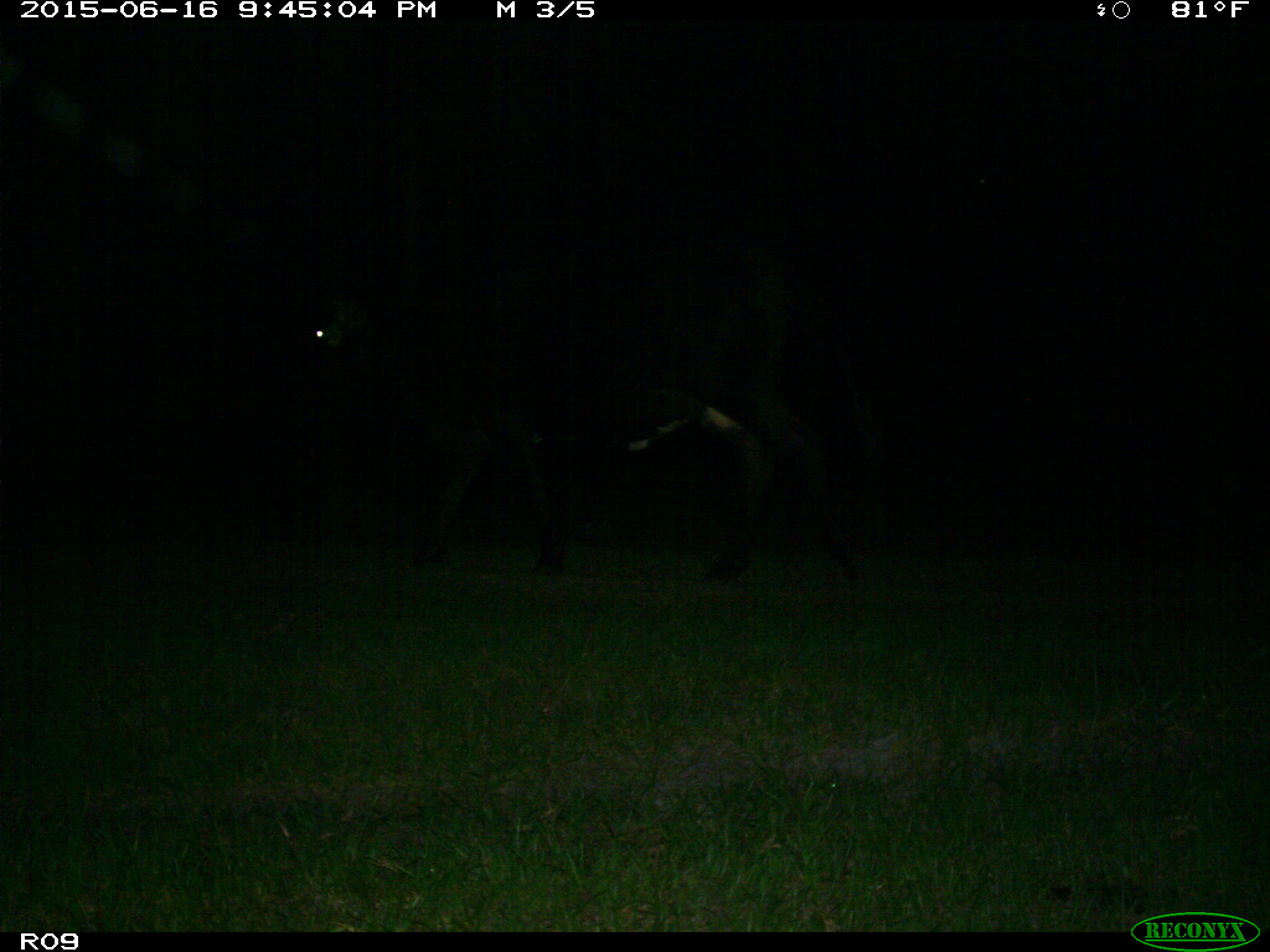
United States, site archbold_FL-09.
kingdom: Animalia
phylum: Chordata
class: Mammalia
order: Artiodactyla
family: Bovidae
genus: Bos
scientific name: Bos taurus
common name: domestic cow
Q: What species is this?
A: Bos taurus (domestic cow).